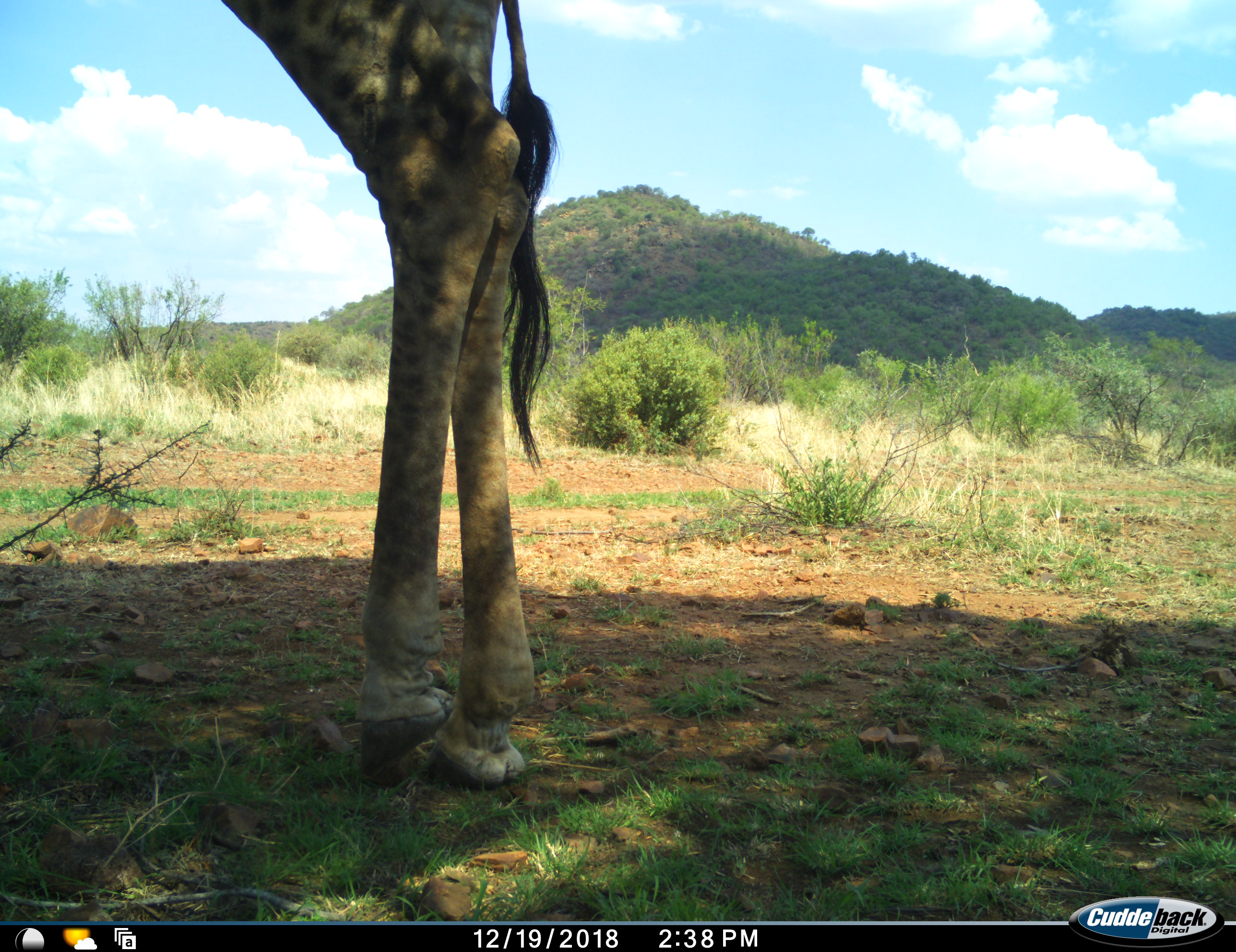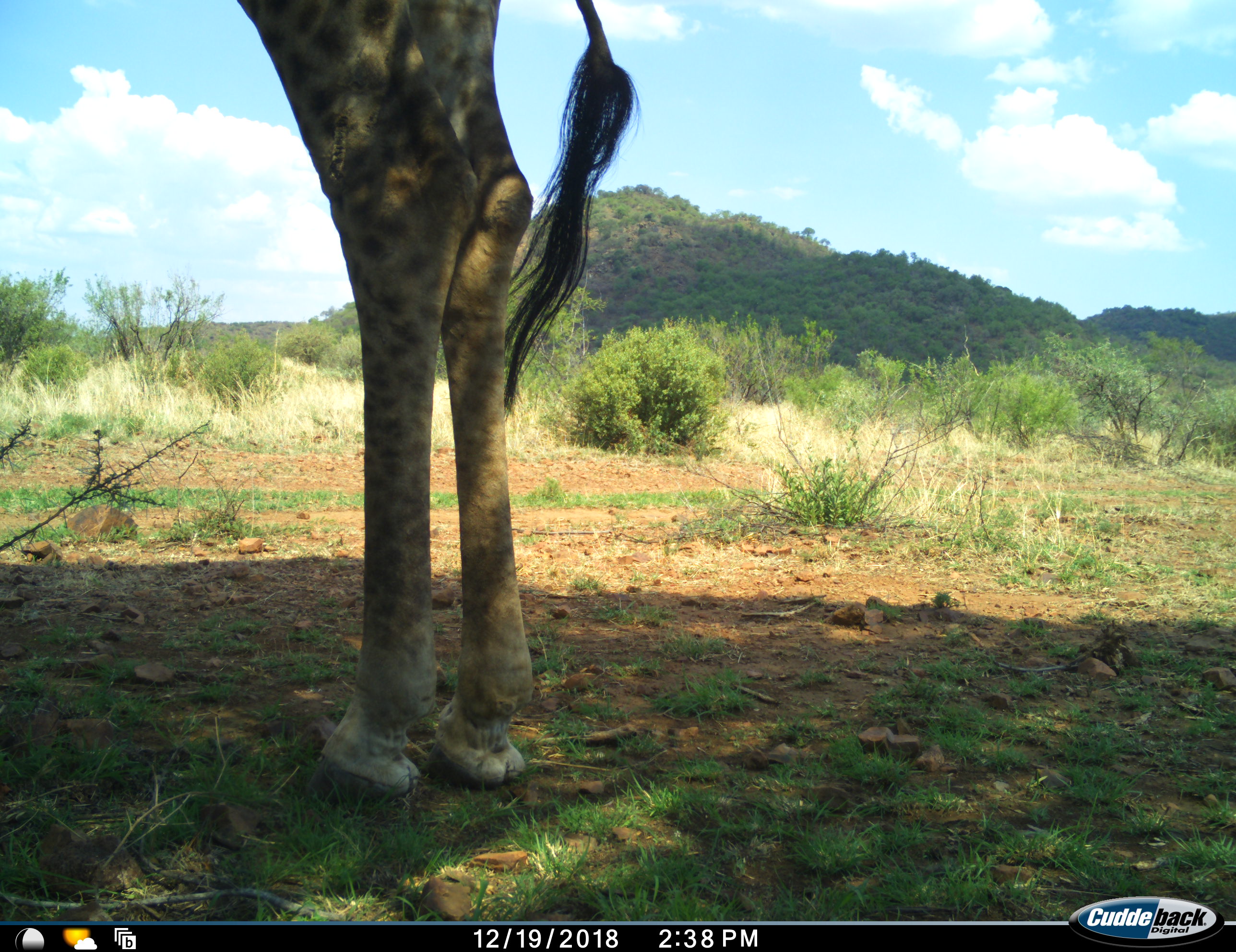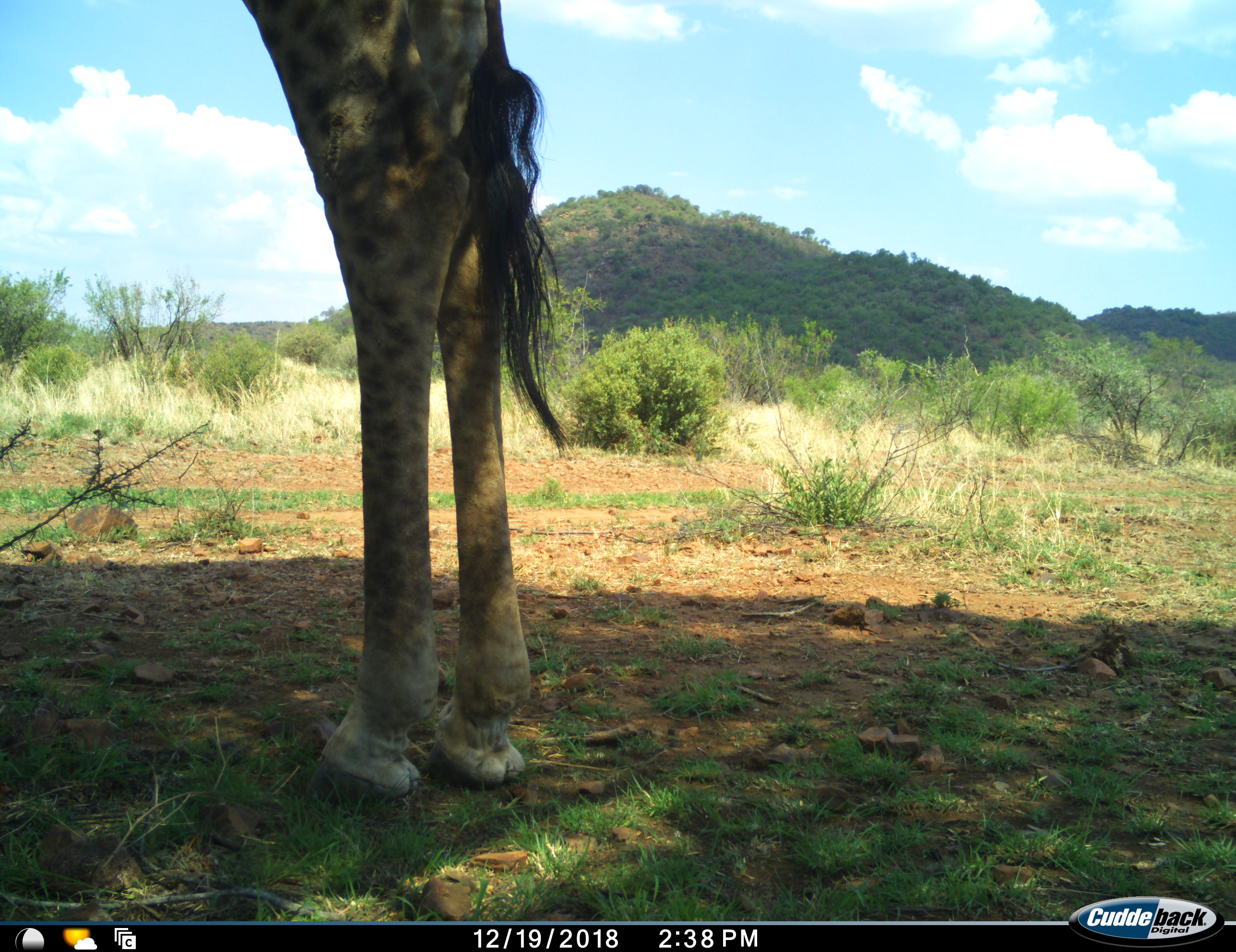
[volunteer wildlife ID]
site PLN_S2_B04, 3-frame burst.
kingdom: Animalia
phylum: Chordata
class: Mammalia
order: Artiodactyla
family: Giraffidae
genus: Giraffa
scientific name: Giraffa camelopardalis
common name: giraffe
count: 1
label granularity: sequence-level